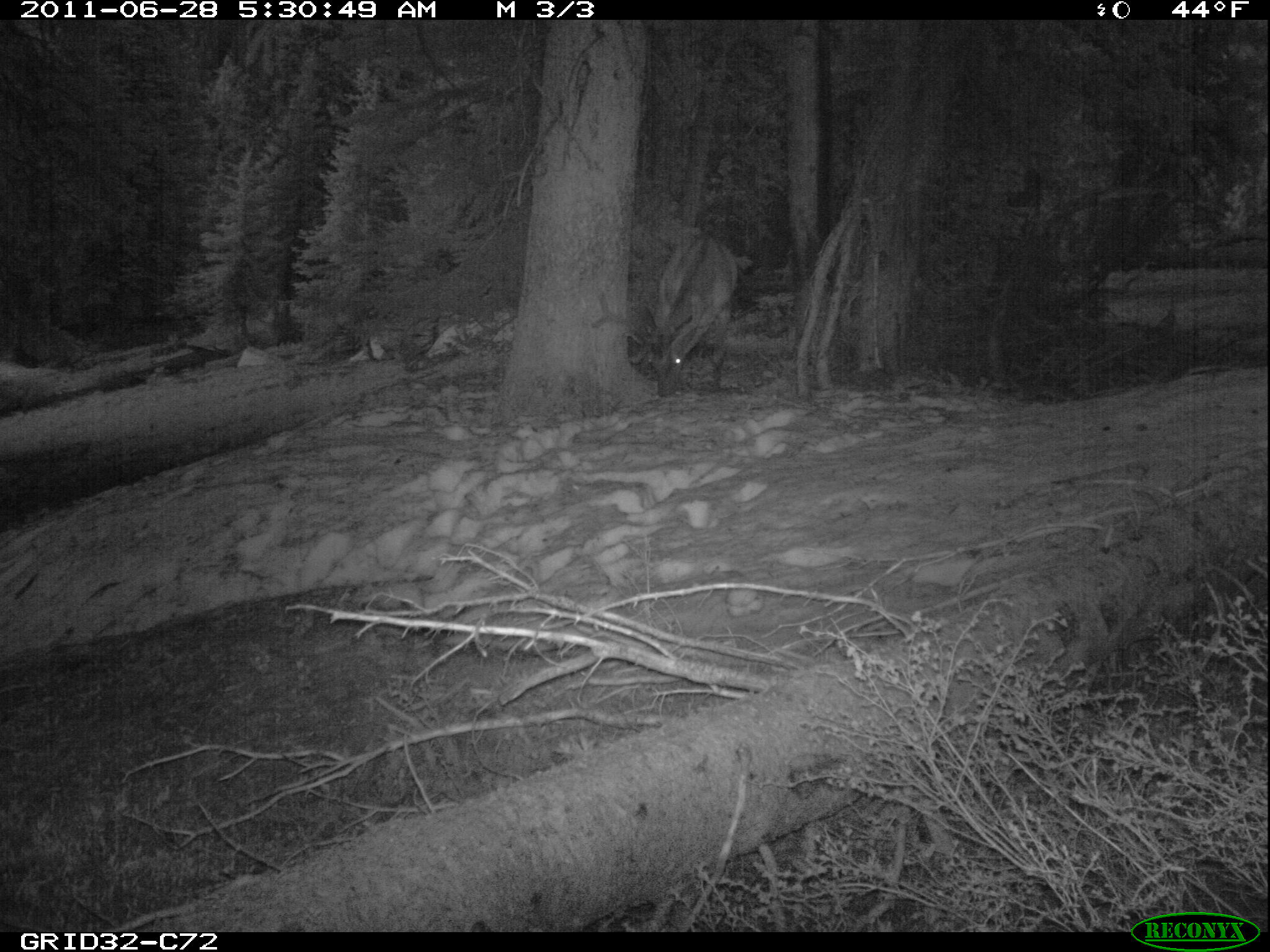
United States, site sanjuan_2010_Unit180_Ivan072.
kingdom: Animalia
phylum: Chordata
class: Mammalia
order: Artiodactyla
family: Cervidae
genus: Cervus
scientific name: Cervus elaphus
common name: red deer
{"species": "Cervus elaphus (red deer)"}